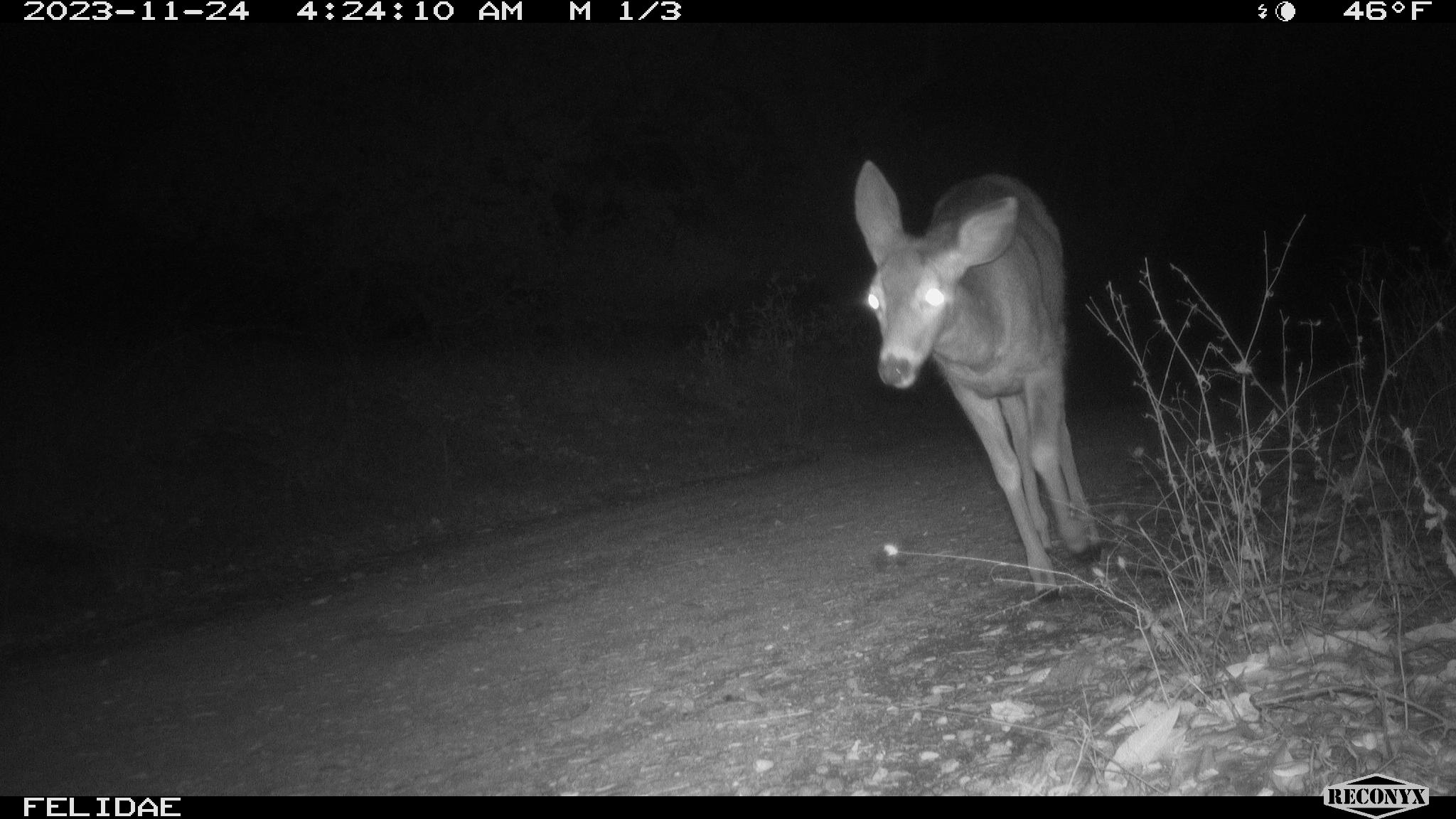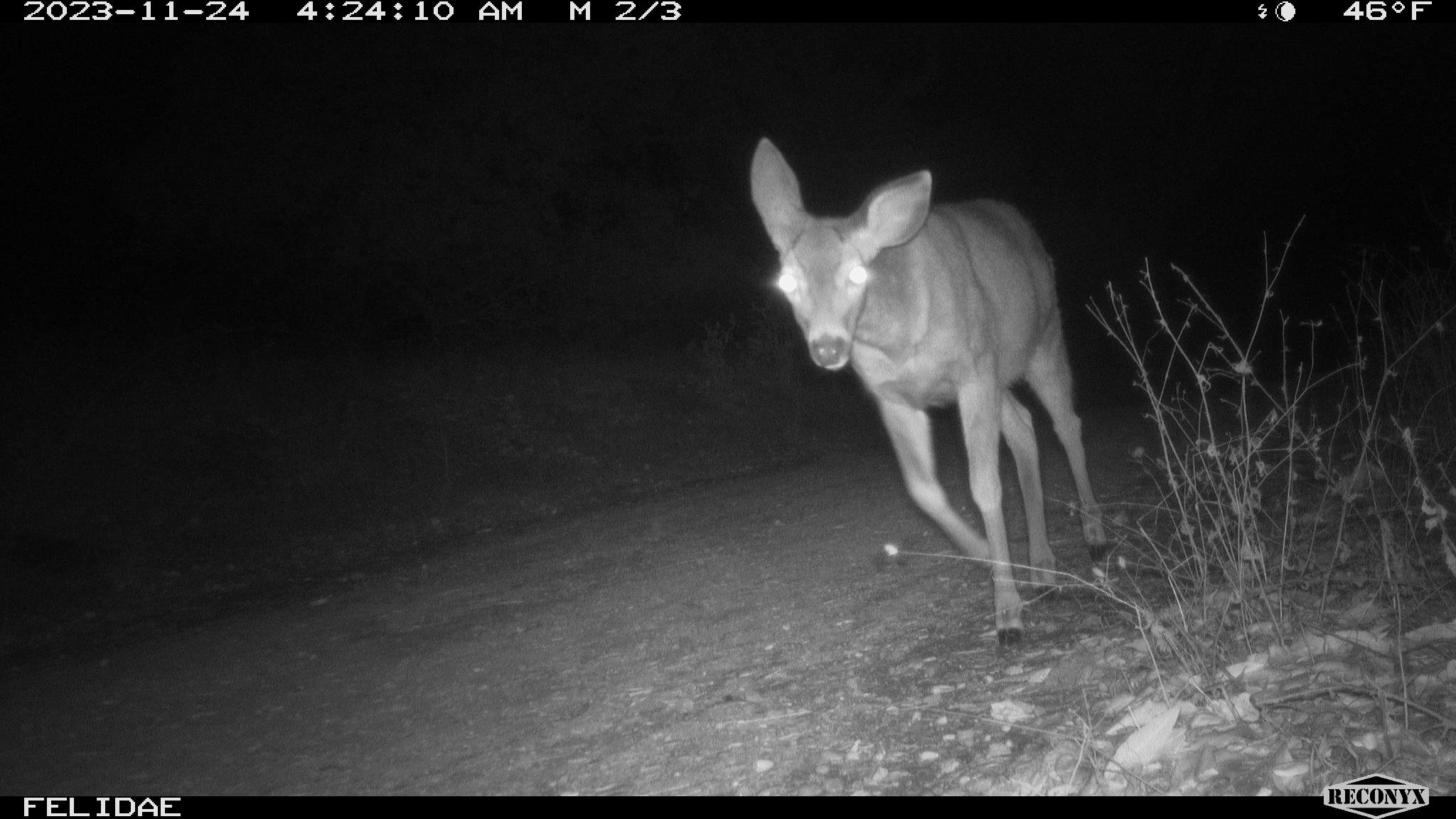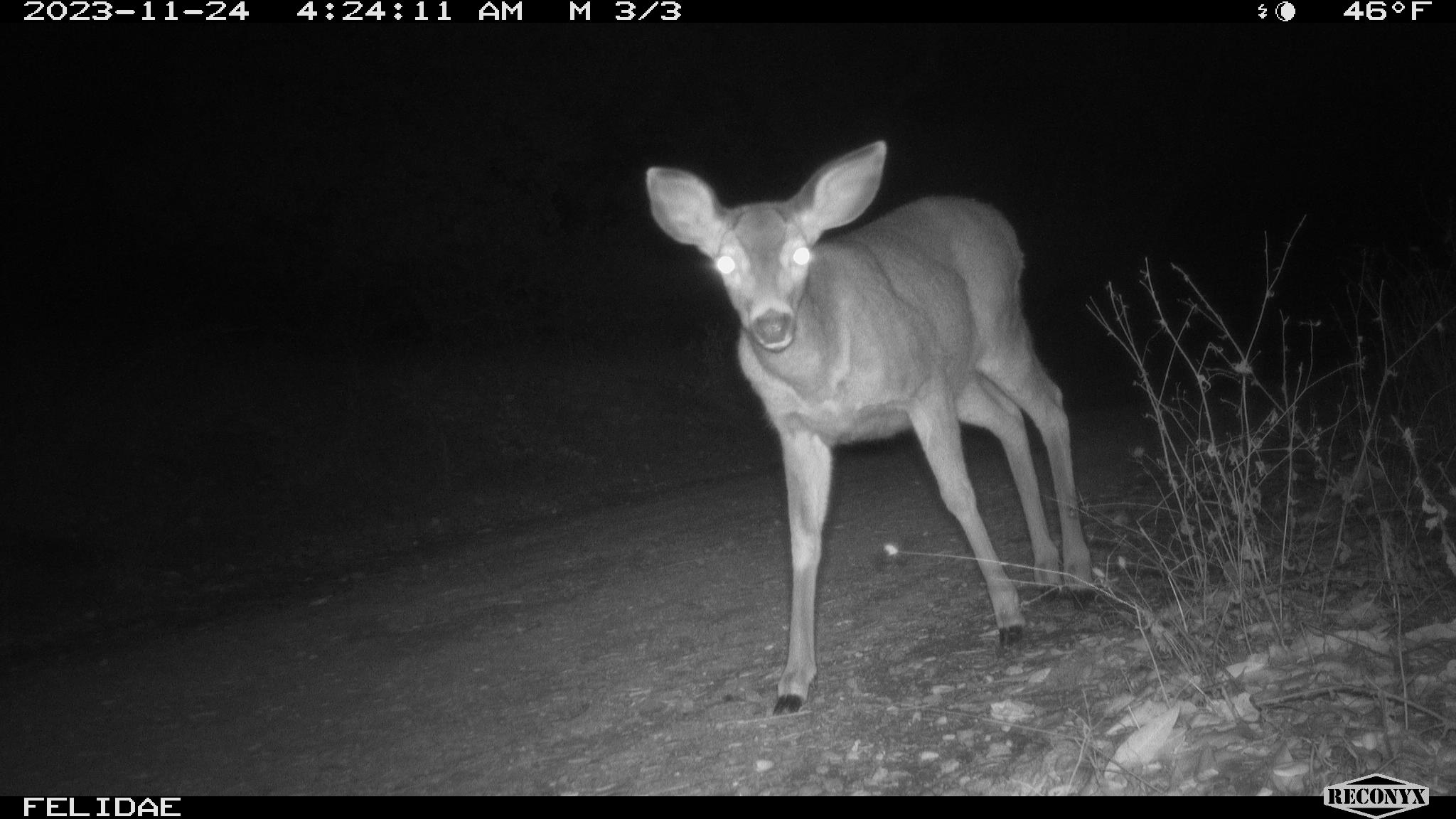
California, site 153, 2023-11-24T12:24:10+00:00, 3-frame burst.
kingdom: Animalia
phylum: Chordata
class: Mammalia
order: Artiodactyla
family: Cervidae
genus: Odocoileus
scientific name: Odocoileus hemionus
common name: mule deer